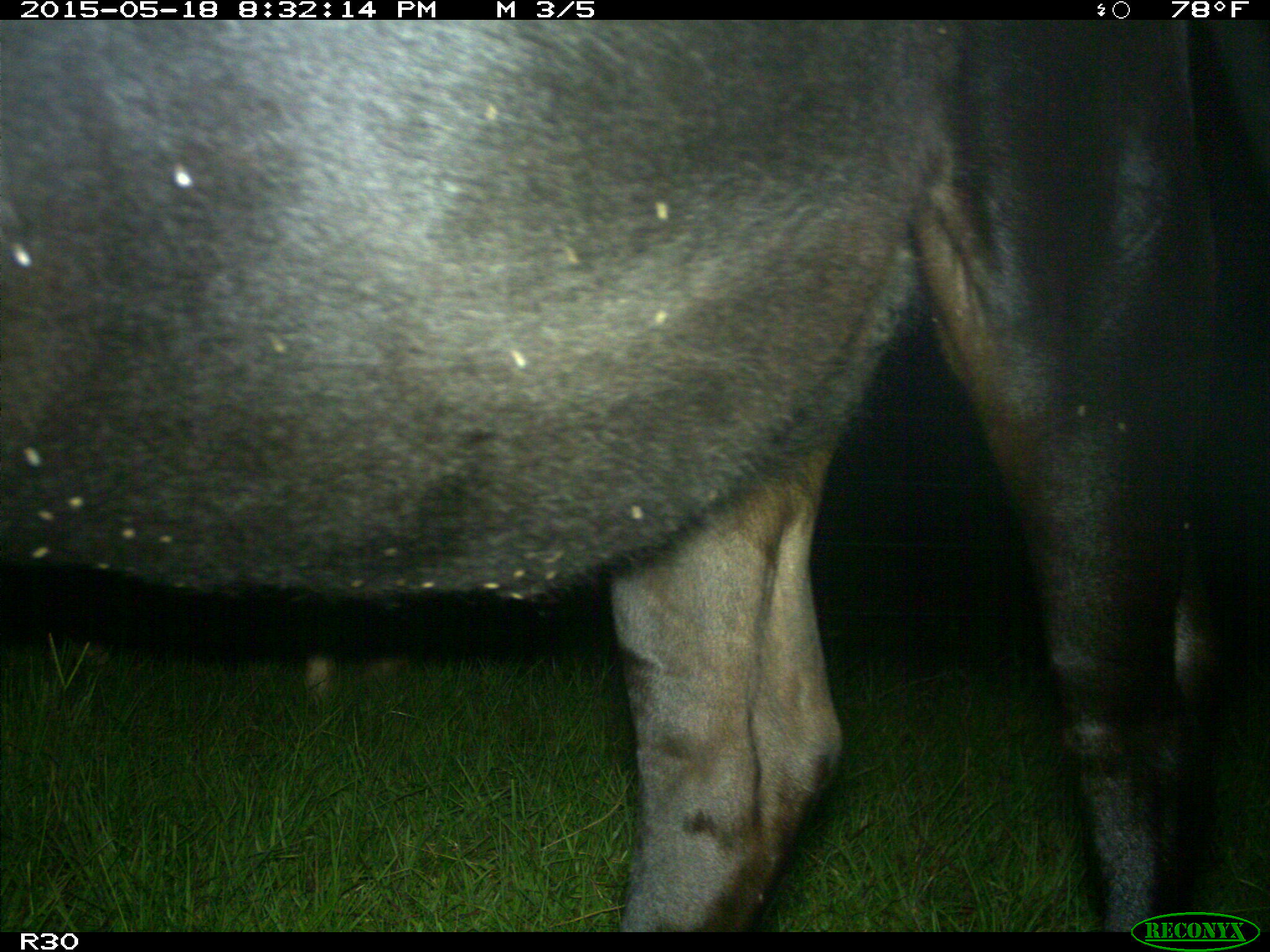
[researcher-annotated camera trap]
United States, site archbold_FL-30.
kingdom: Animalia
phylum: Chordata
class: Mammalia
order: Artiodactyla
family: Bovidae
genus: Bos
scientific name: Bos taurus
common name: domestic cow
Bos taurus (domestic cow).